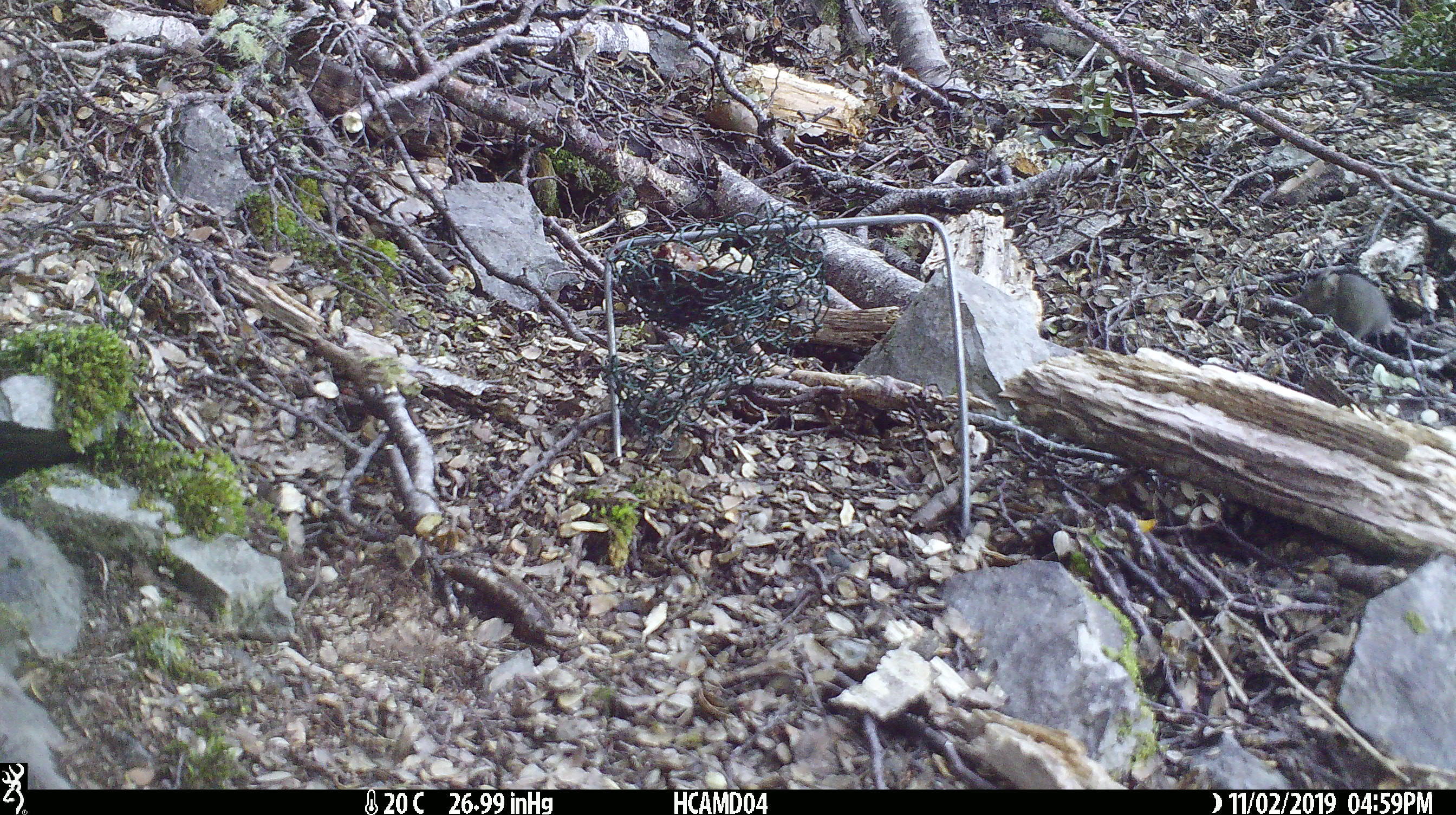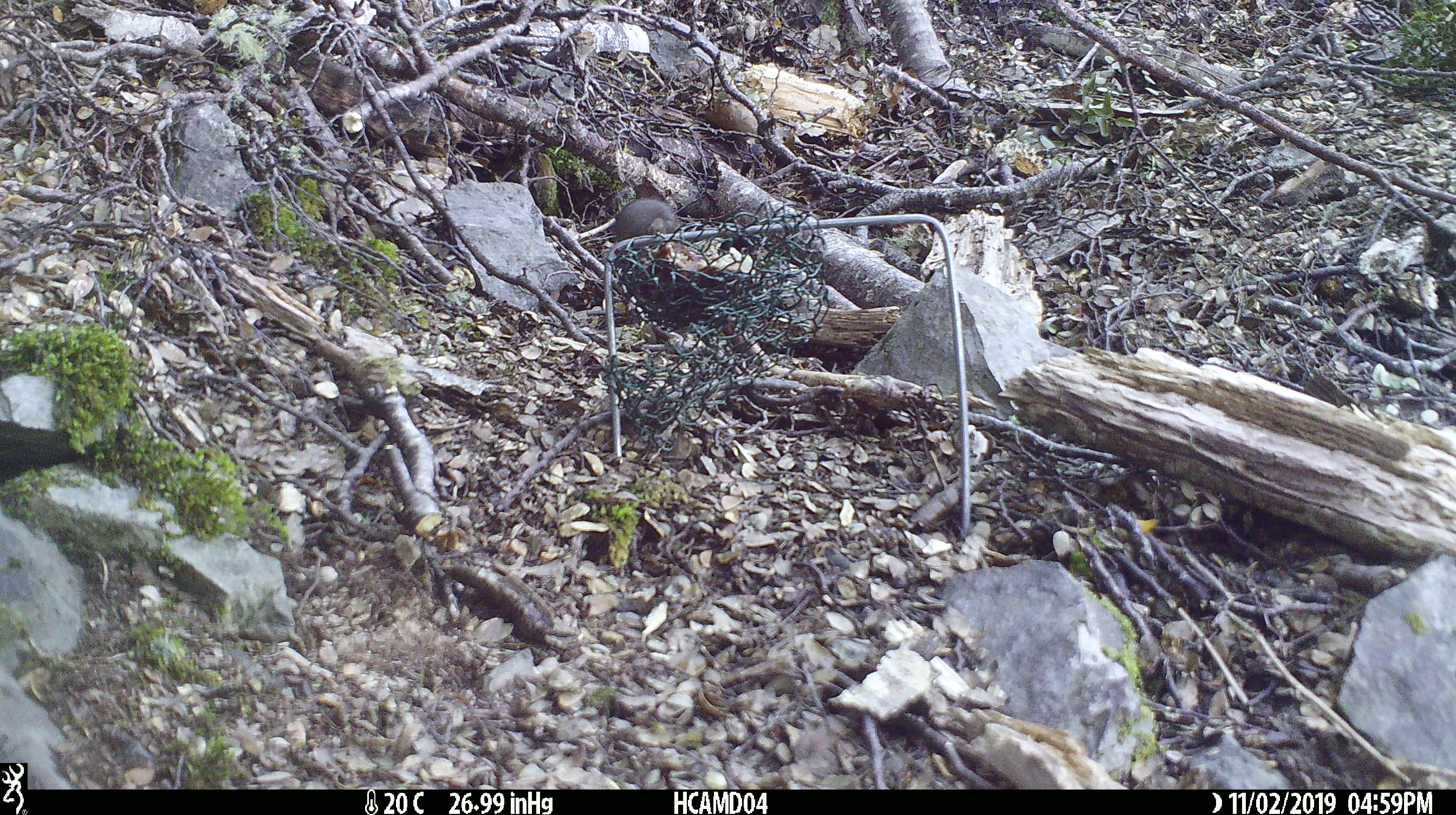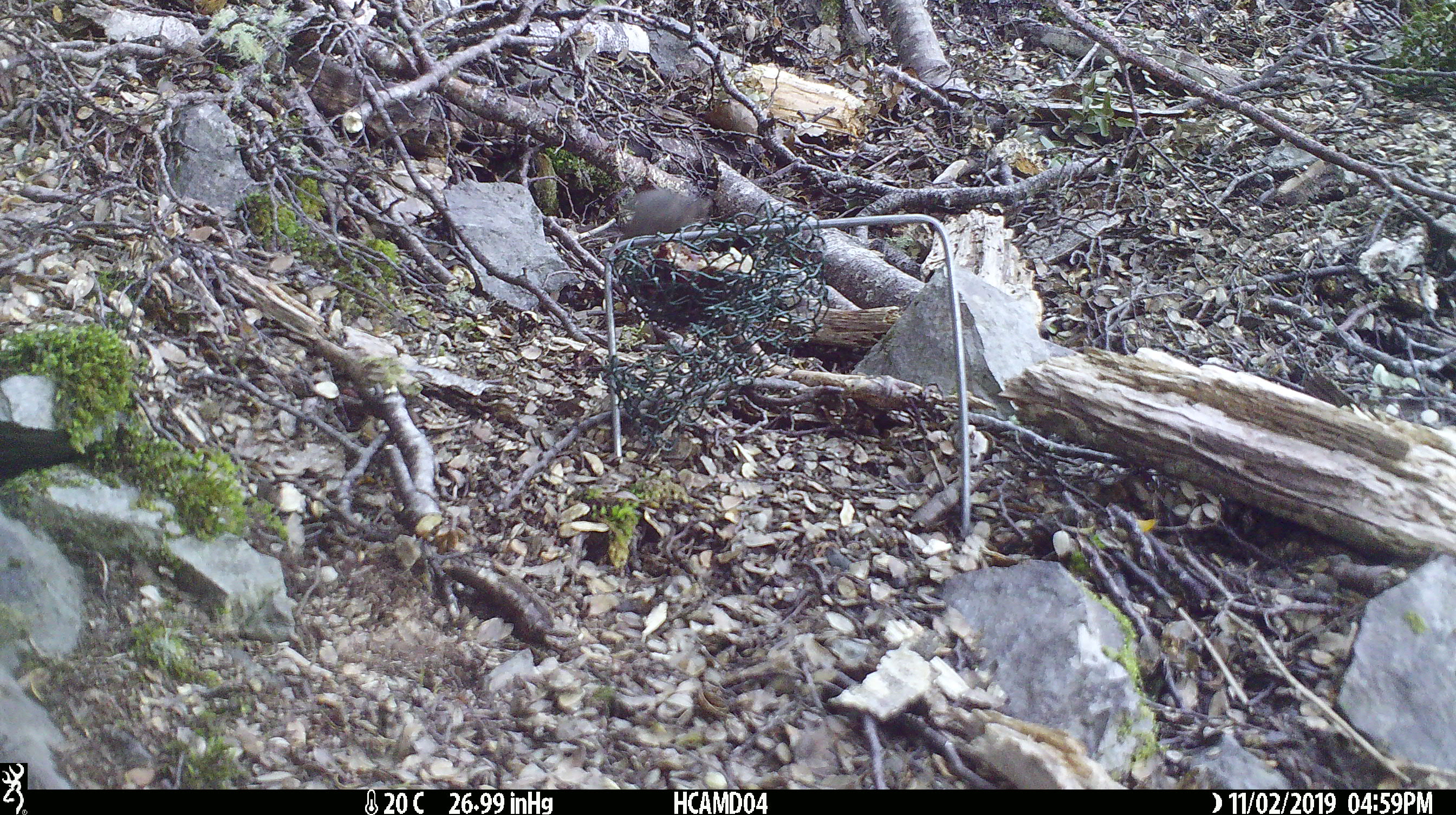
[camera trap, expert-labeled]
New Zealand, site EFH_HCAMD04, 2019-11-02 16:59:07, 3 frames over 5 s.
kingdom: Animalia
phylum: Chordata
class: Mammalia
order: Rodentia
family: Muridae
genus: Mus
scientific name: Mus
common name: mouse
Mouse (Mus).